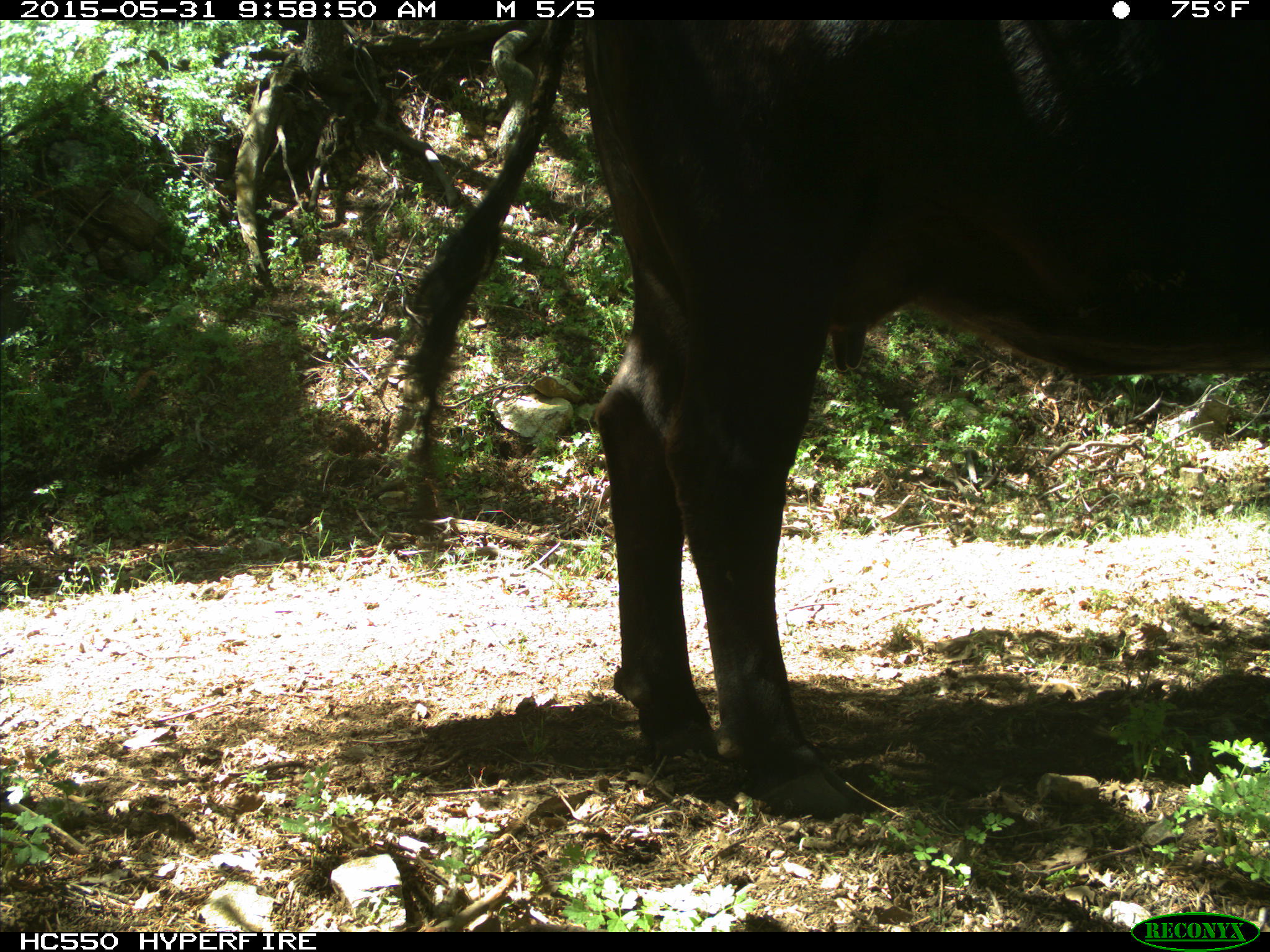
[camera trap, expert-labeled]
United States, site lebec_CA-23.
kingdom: Animalia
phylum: Chordata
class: Mammalia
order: Artiodactyla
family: Bovidae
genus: Bos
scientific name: Bos taurus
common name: domestic cow